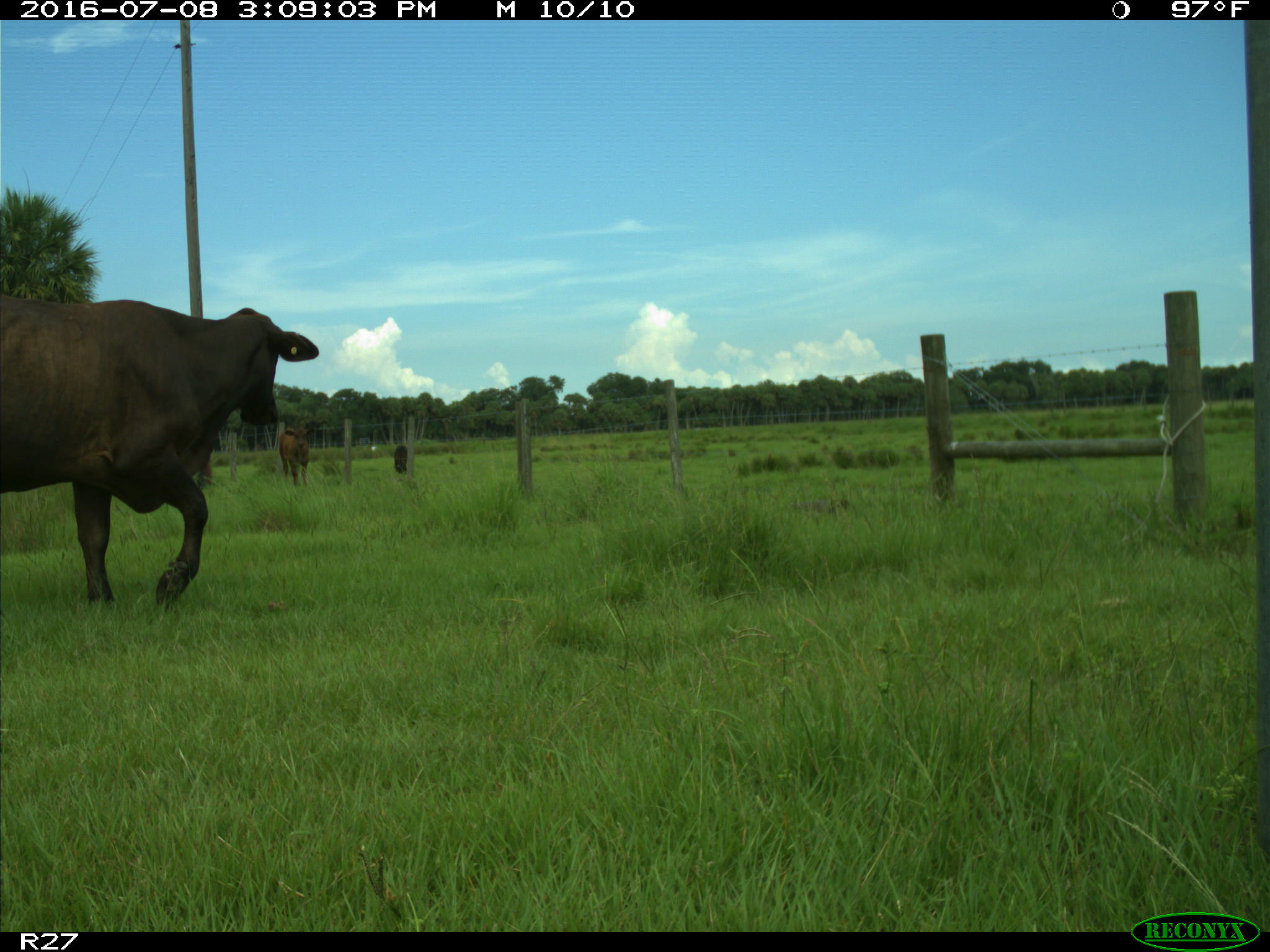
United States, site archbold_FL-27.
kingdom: Animalia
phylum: Chordata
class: Mammalia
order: Artiodactyla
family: Bovidae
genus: Bos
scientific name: Bos taurus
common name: domestic cow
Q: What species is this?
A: Bos taurus (domestic cow).